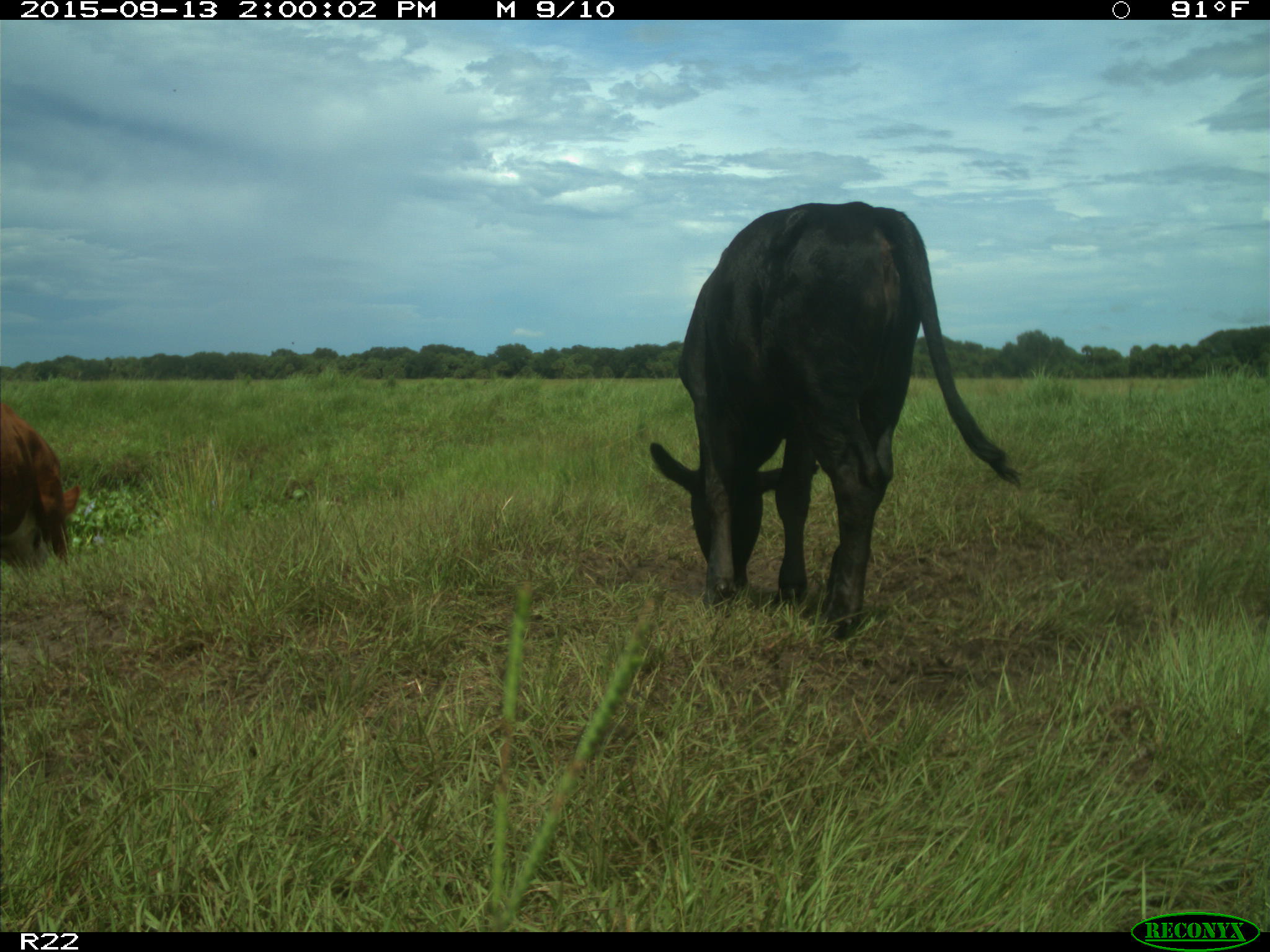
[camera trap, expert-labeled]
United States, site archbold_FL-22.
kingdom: Animalia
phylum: Chordata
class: Mammalia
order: Artiodactyla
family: Bovidae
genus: Bos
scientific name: Bos taurus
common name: domestic cow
Bos taurus (domestic cow).